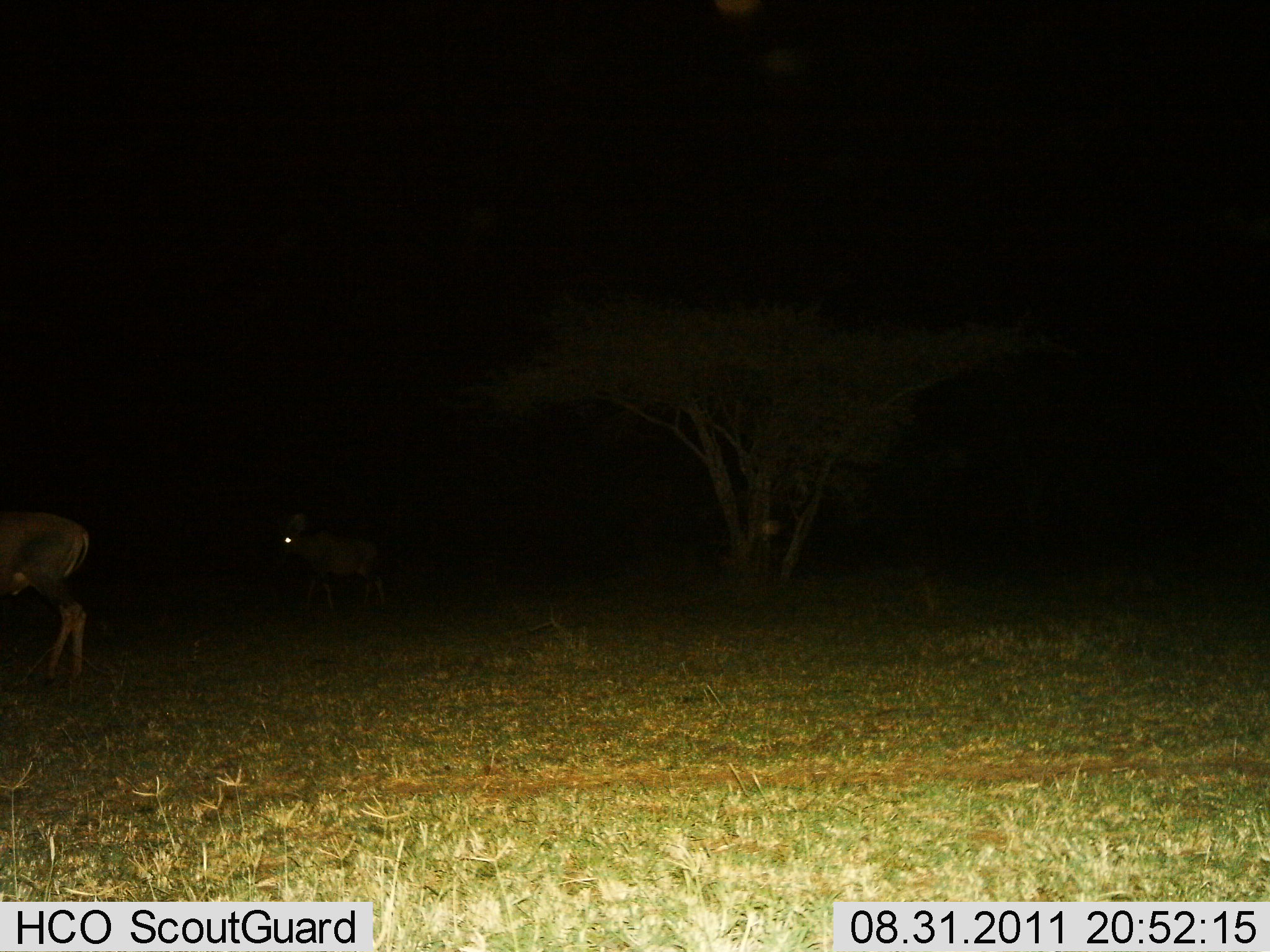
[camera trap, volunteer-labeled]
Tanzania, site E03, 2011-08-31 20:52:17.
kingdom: Animalia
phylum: Chordata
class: Mammalia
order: Artiodactyla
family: Bovidae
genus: Damaliscus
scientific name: Damaliscus lunatus jimela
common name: topi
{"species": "topi (Damaliscus lunatus jimela)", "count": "2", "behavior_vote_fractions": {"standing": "83%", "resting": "0%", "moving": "17%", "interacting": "0%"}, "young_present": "17%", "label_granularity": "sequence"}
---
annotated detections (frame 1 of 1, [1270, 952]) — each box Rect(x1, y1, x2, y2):
animal: Rect(0, 508, 92, 692); Rect(275, 511, 388, 613)